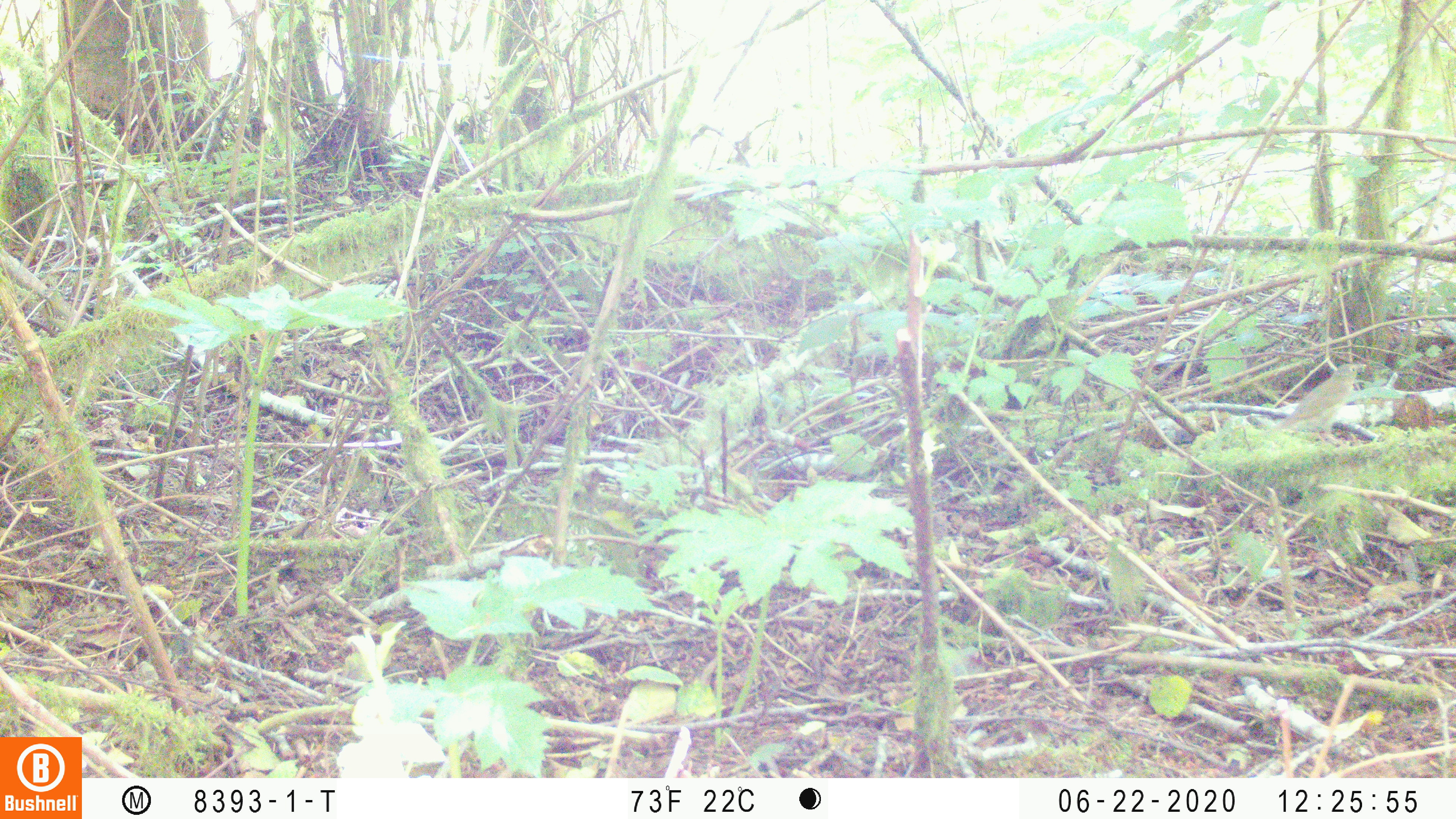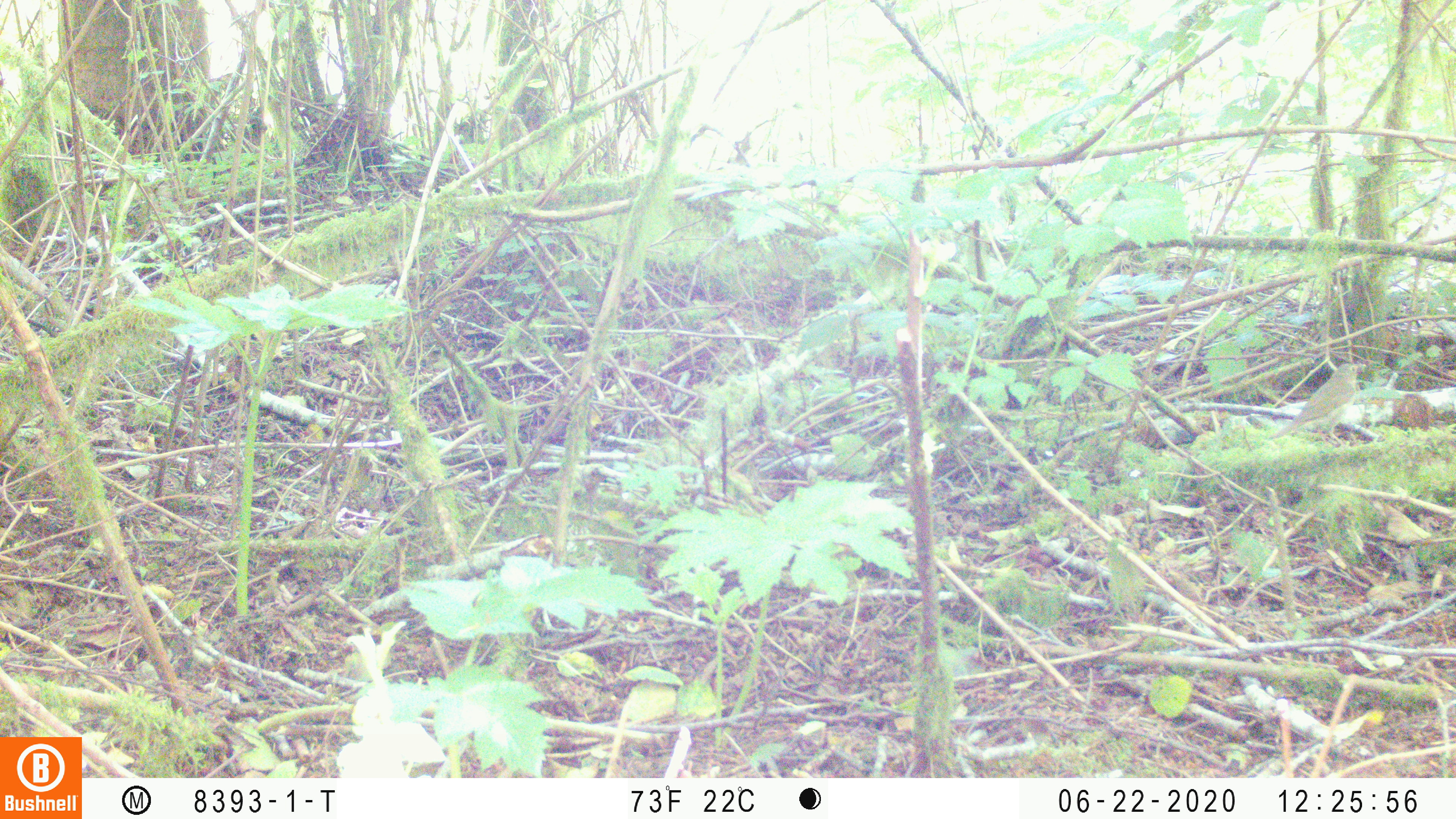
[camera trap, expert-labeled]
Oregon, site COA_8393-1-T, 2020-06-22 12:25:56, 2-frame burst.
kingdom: Animalia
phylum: Chordata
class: Aves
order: Passeriformes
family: Turdidae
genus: Catharus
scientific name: Catharus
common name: brown thrushes and nightingale-thrushes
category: catharus species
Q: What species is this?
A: Catharus species (brown thrushes and nightingale-thrushes) (Catharus).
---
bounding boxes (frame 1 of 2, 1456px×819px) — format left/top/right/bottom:
catharus species: 1234/352/1379/462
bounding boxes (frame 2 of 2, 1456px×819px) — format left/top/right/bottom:
catharus species: 1246/350/1374/459